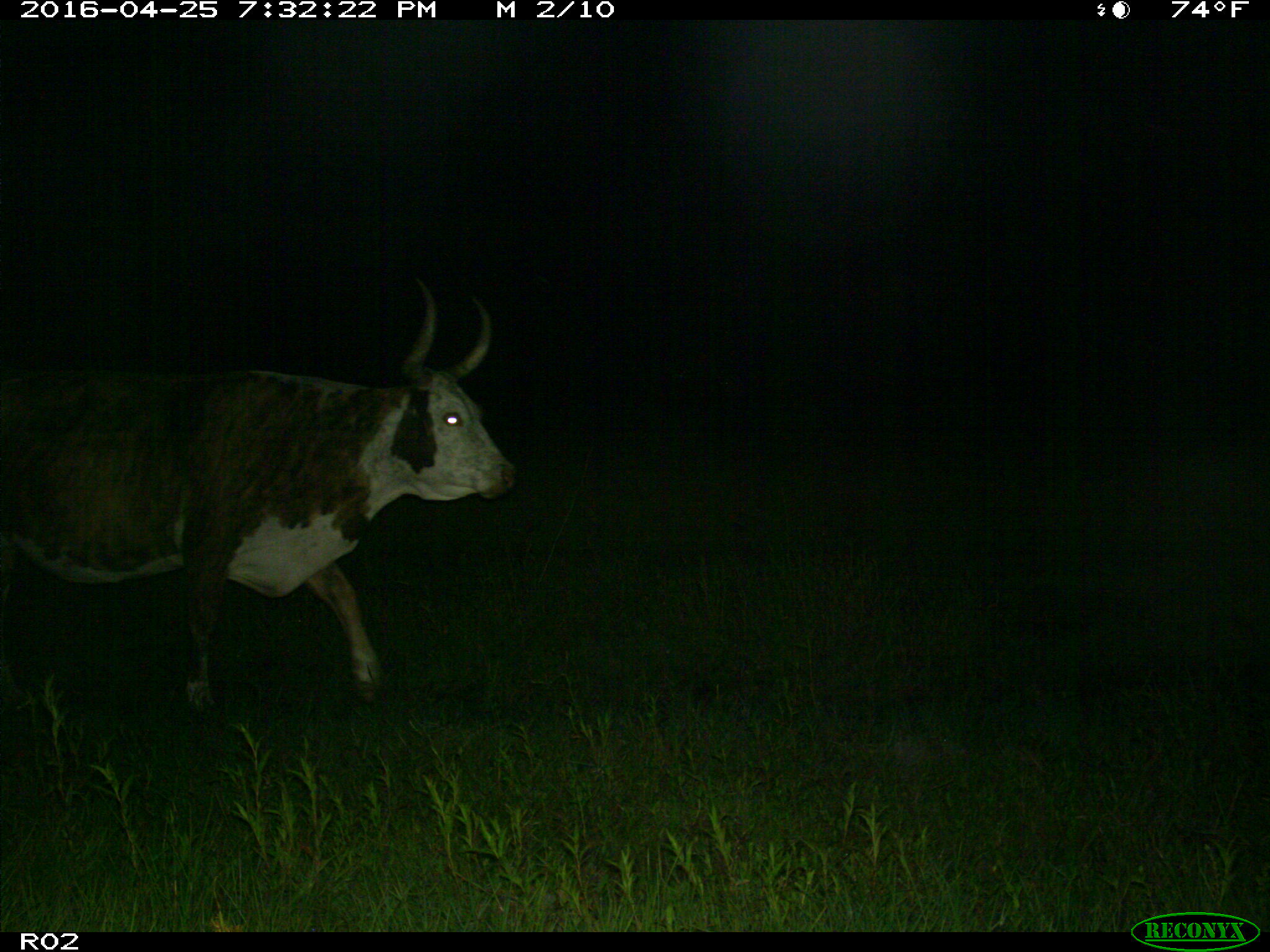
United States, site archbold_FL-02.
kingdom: Animalia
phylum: Chordata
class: Mammalia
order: Artiodactyla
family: Bovidae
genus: Bos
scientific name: Bos taurus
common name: domestic cow